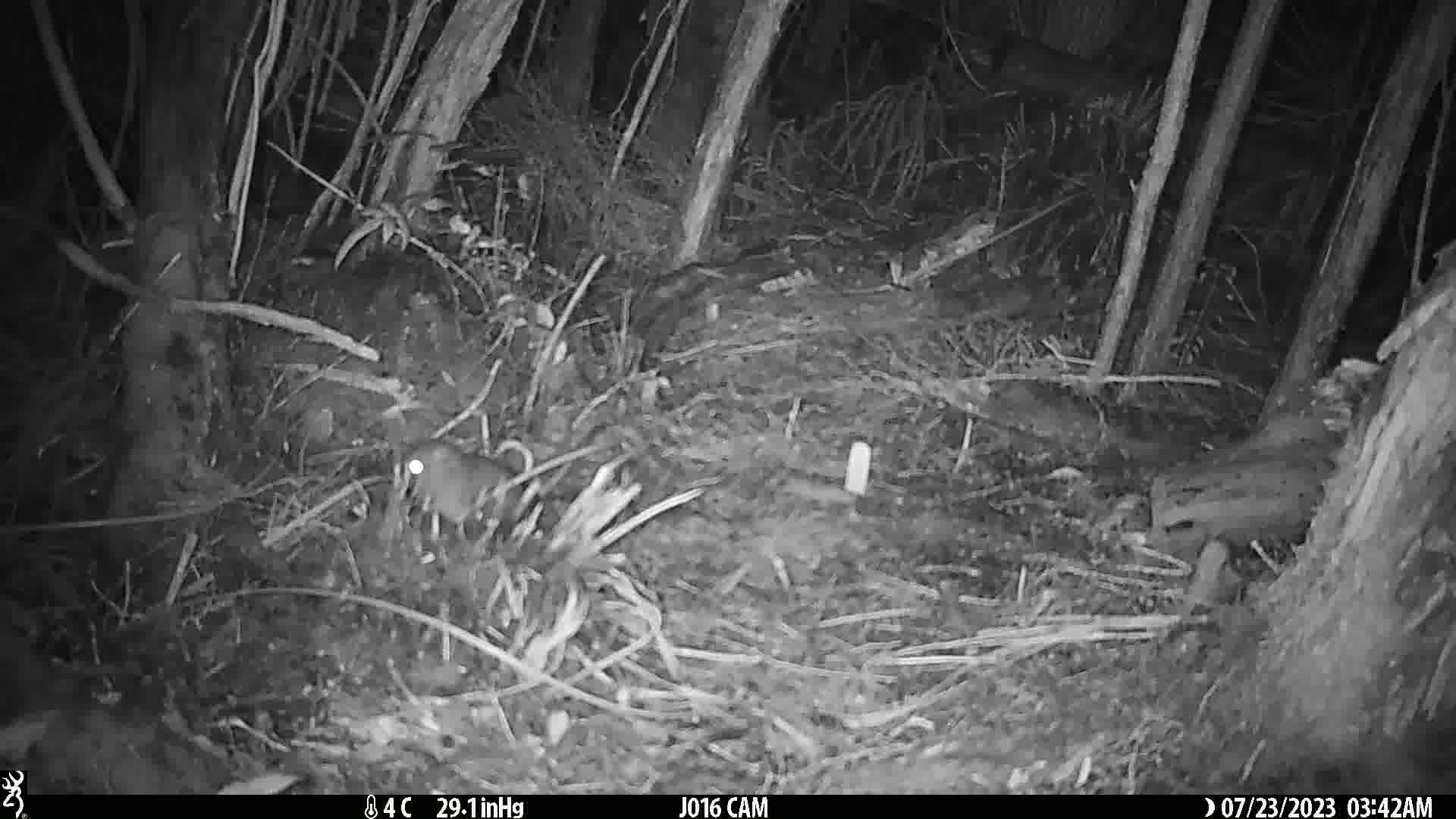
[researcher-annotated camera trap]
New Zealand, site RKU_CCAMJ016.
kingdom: Animalia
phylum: Chordata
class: Mammalia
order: Rodentia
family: Muridae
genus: Rattus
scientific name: Rattus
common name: rat